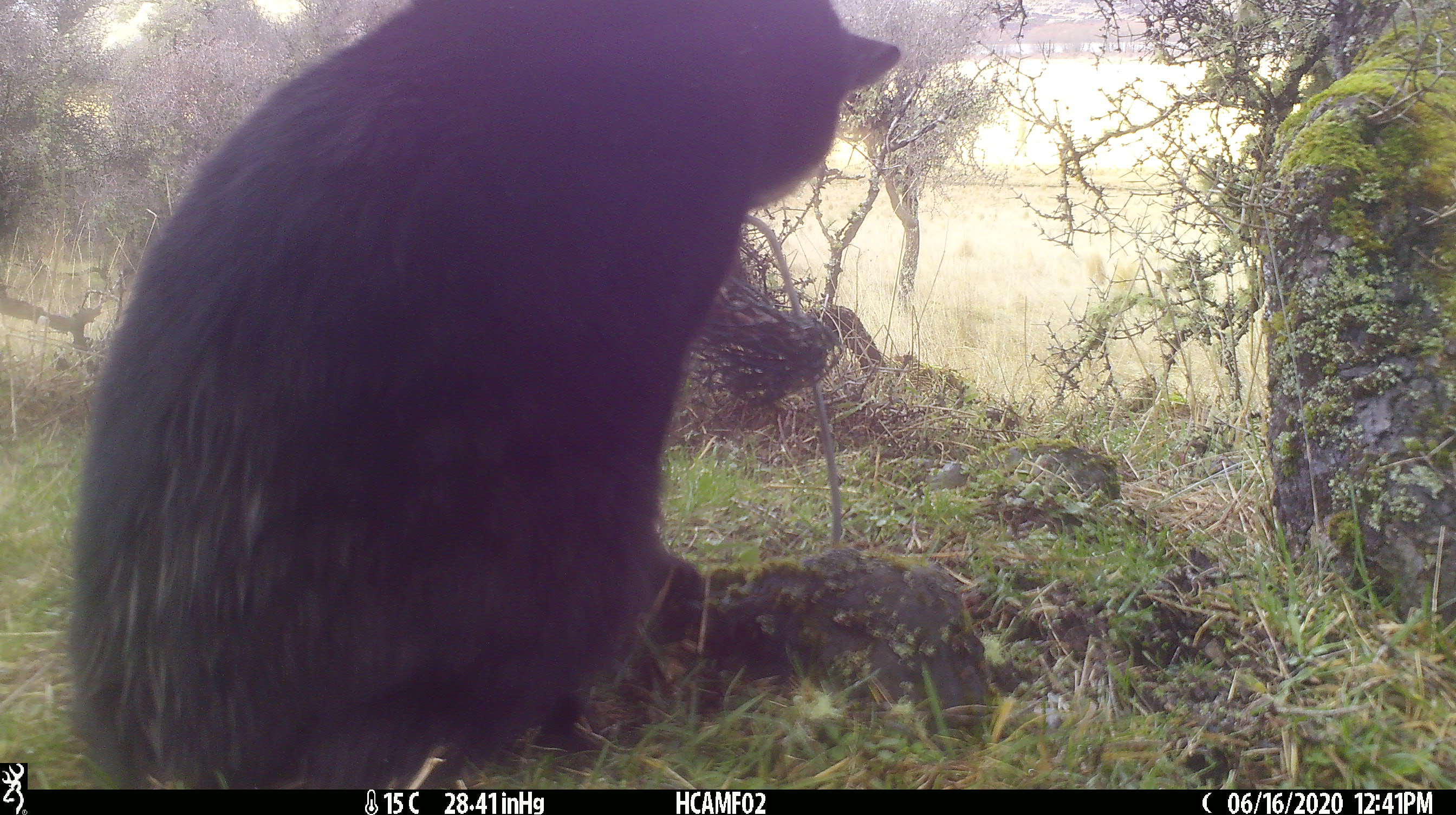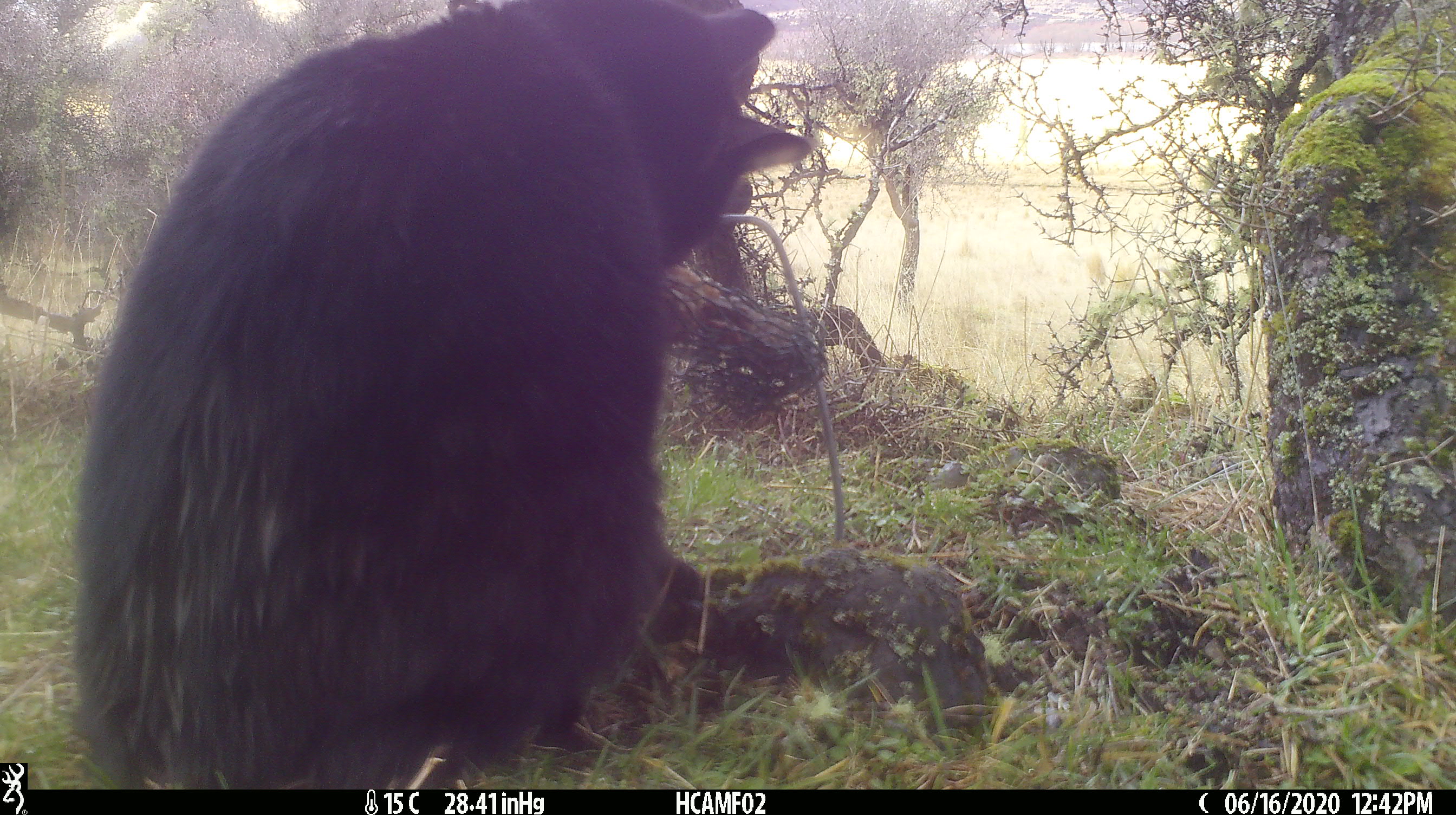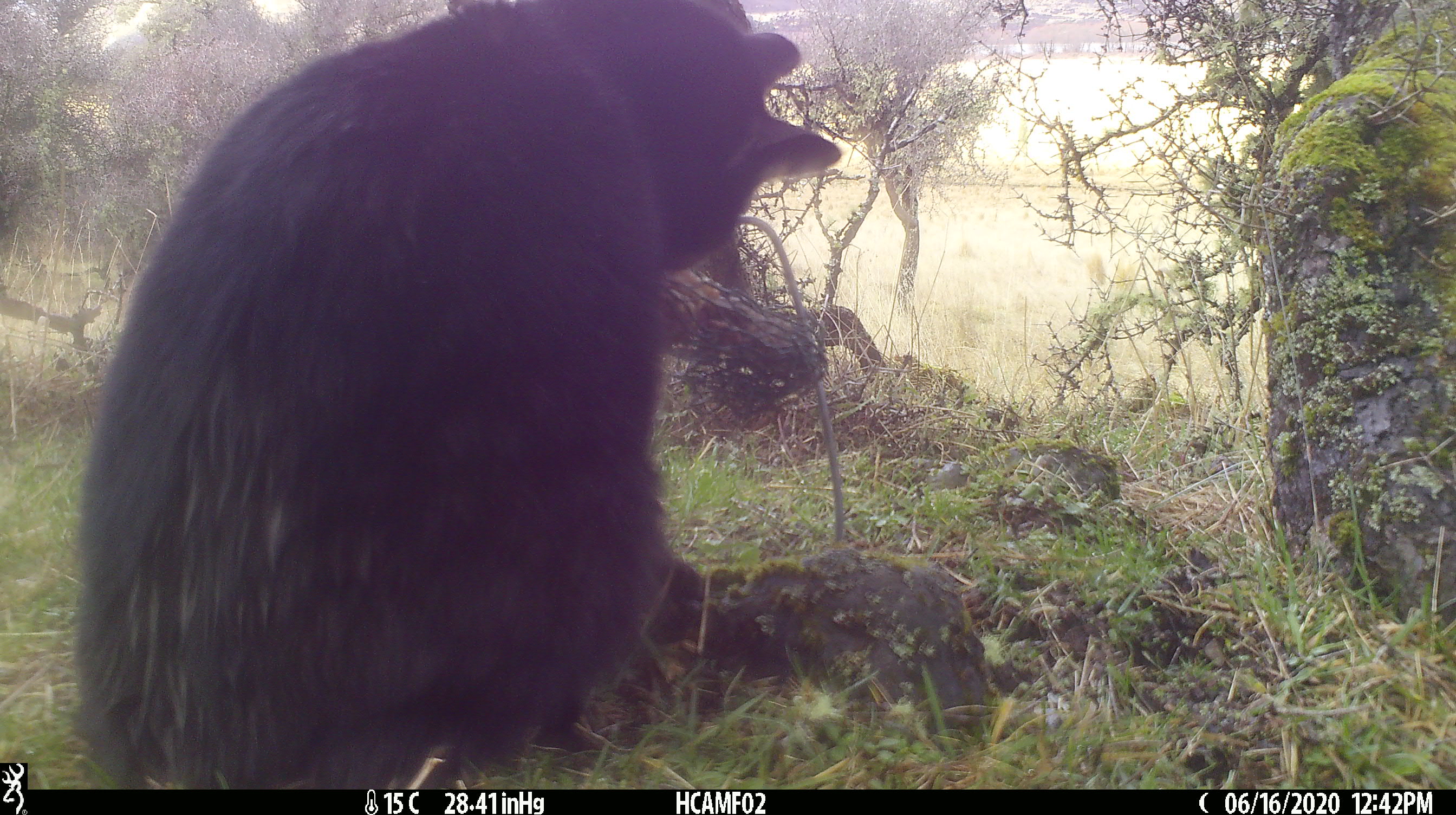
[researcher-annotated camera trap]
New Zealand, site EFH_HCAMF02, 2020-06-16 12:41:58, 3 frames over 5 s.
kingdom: Animalia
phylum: Chordata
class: Mammalia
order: Carnivora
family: Felidae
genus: Felis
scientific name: Felis catus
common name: domestic cat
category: cat